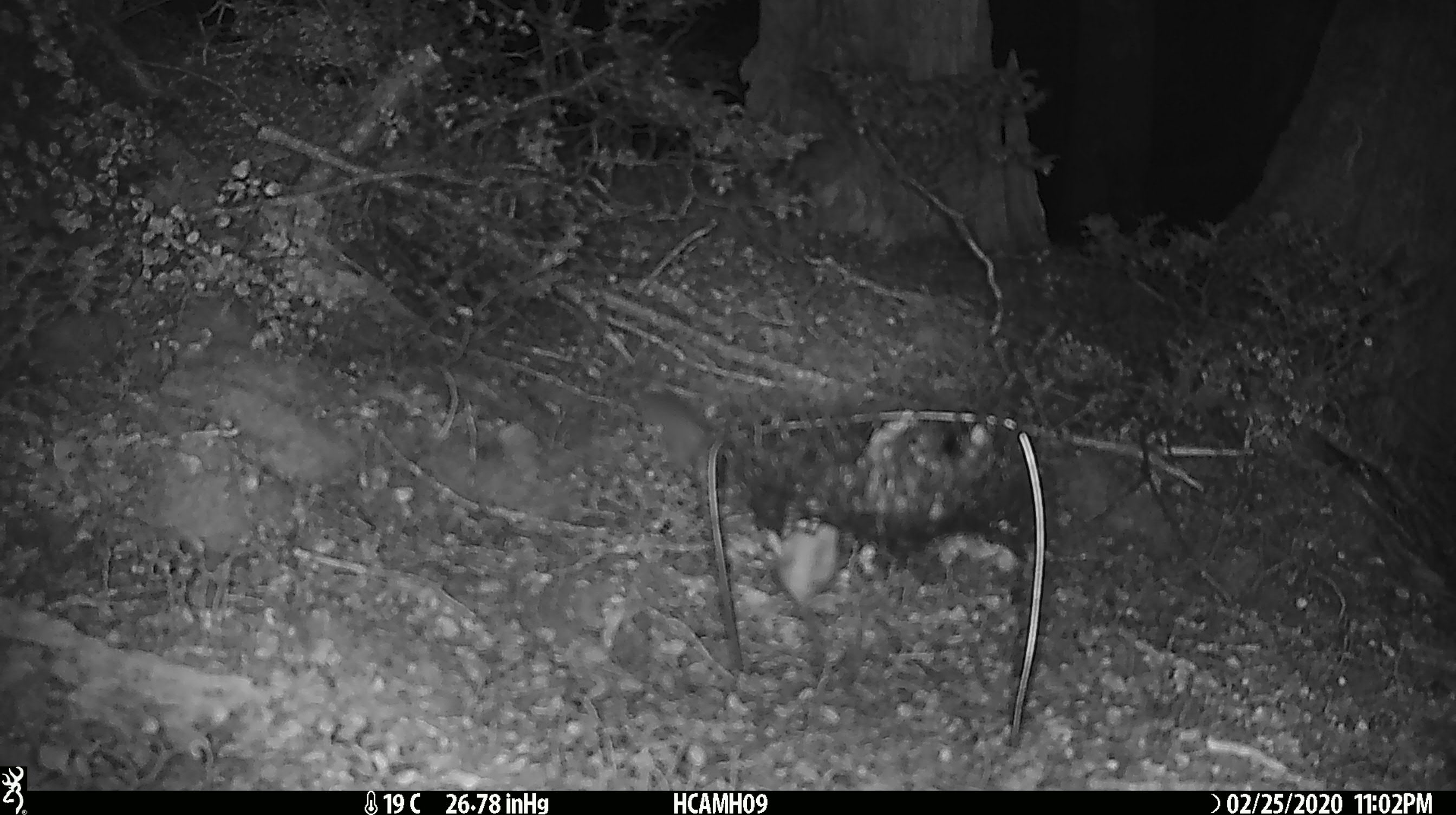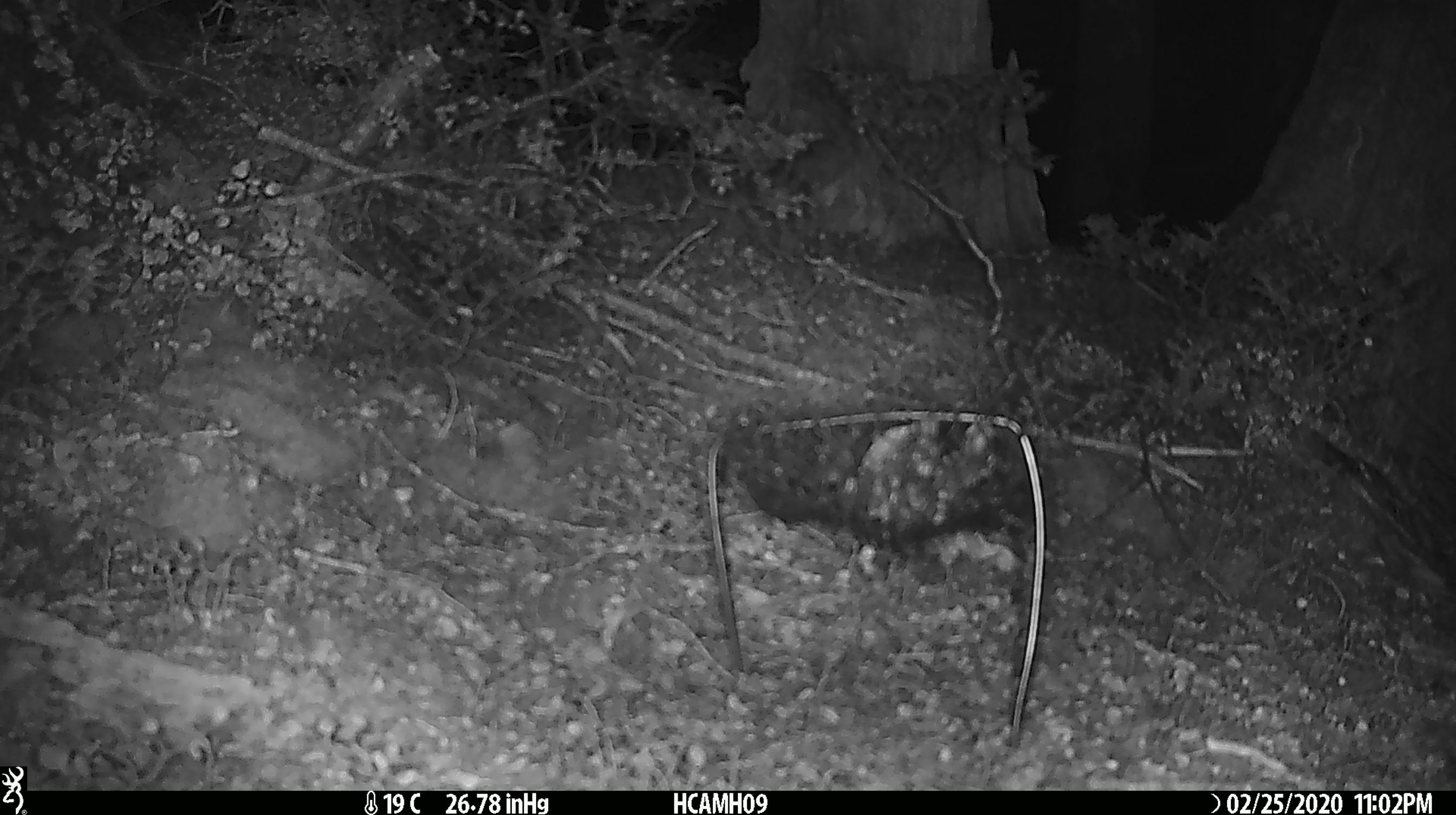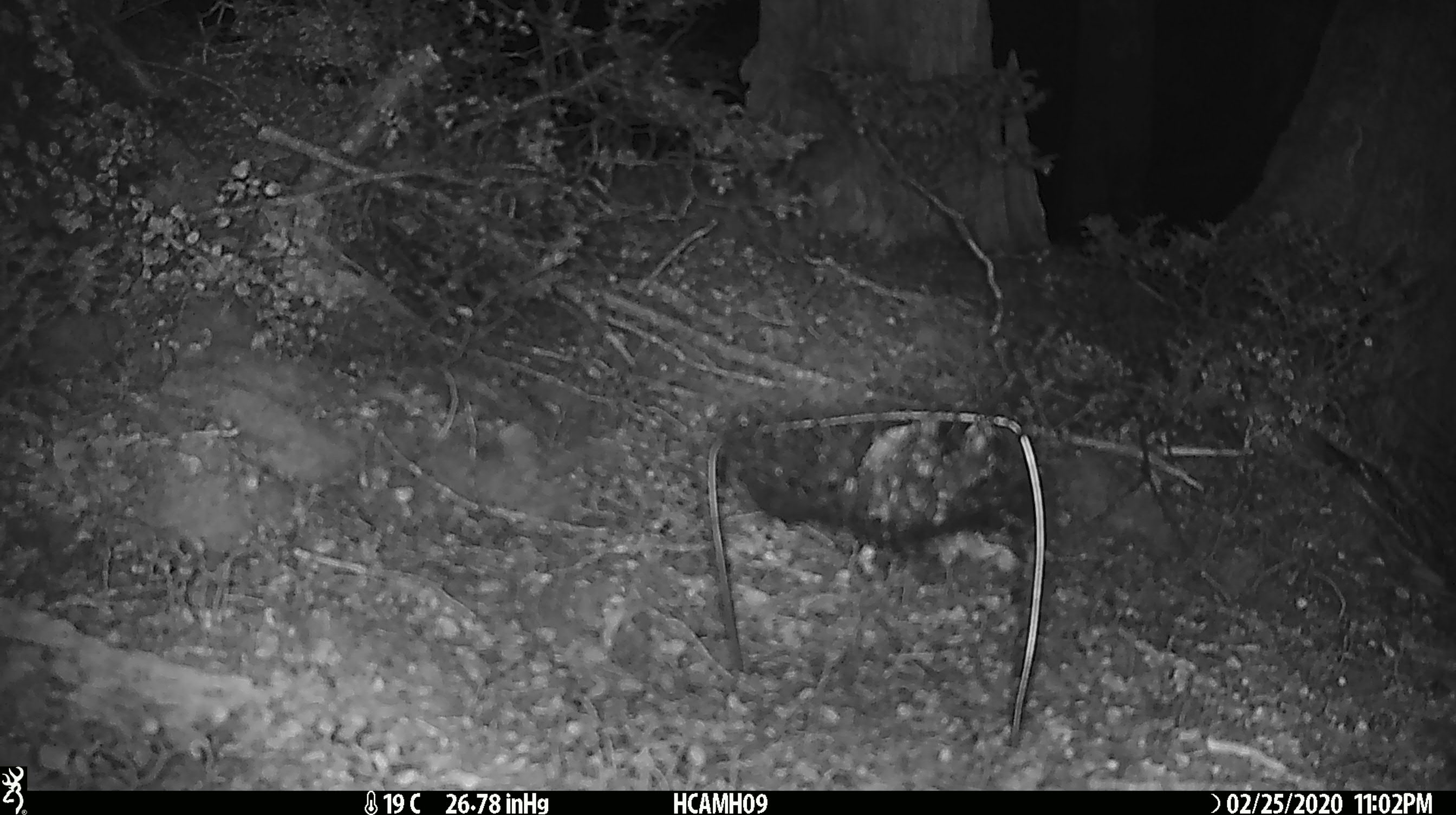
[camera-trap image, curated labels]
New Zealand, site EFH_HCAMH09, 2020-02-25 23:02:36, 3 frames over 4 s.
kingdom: Animalia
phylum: Chordata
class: Mammalia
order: Rodentia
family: Muridae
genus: Mus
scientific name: Mus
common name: mouse